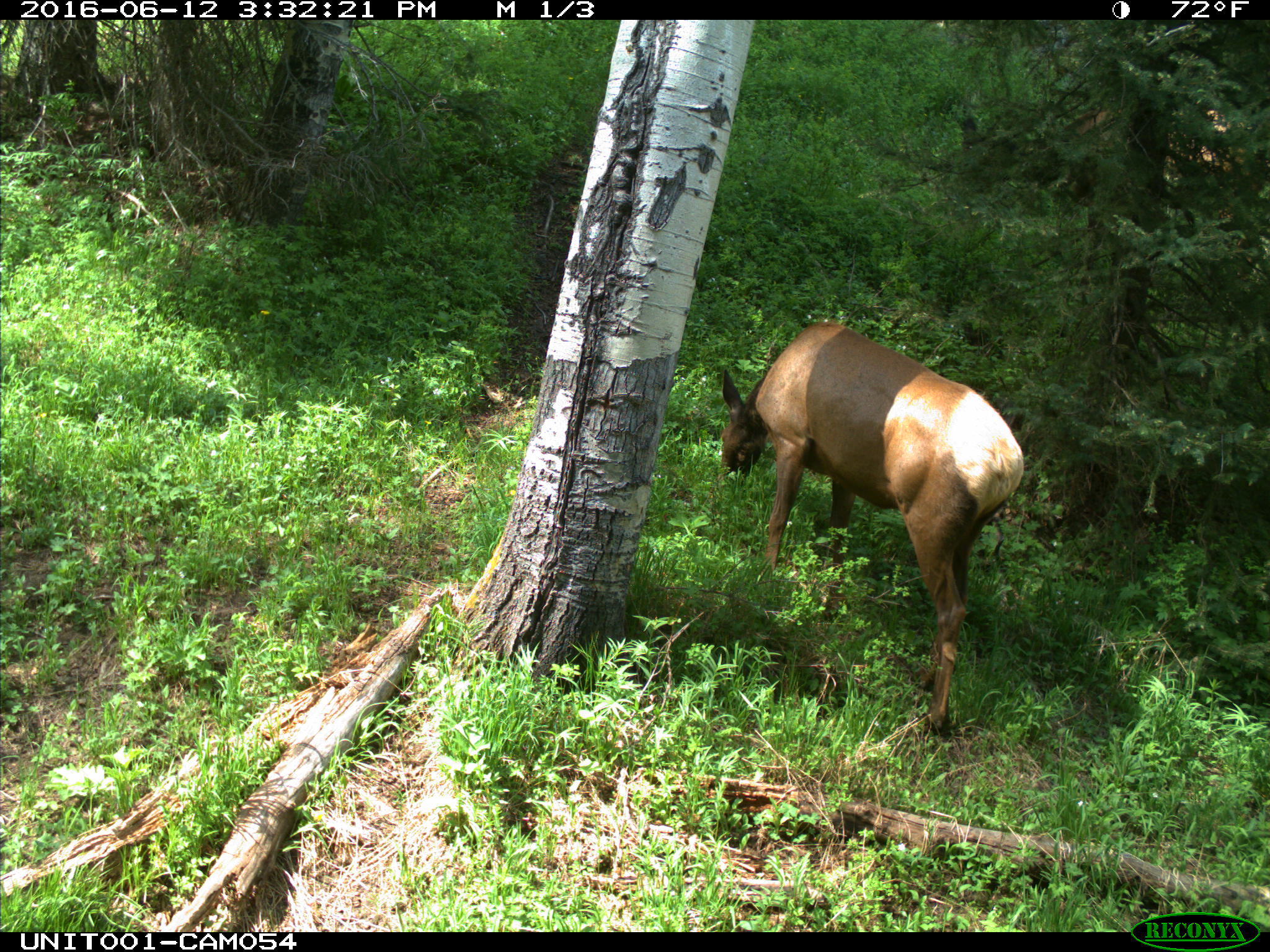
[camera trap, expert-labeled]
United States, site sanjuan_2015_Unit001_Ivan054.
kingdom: Animalia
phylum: Chordata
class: Mammalia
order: Artiodactyla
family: Cervidae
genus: Cervus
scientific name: Cervus elaphus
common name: red deer